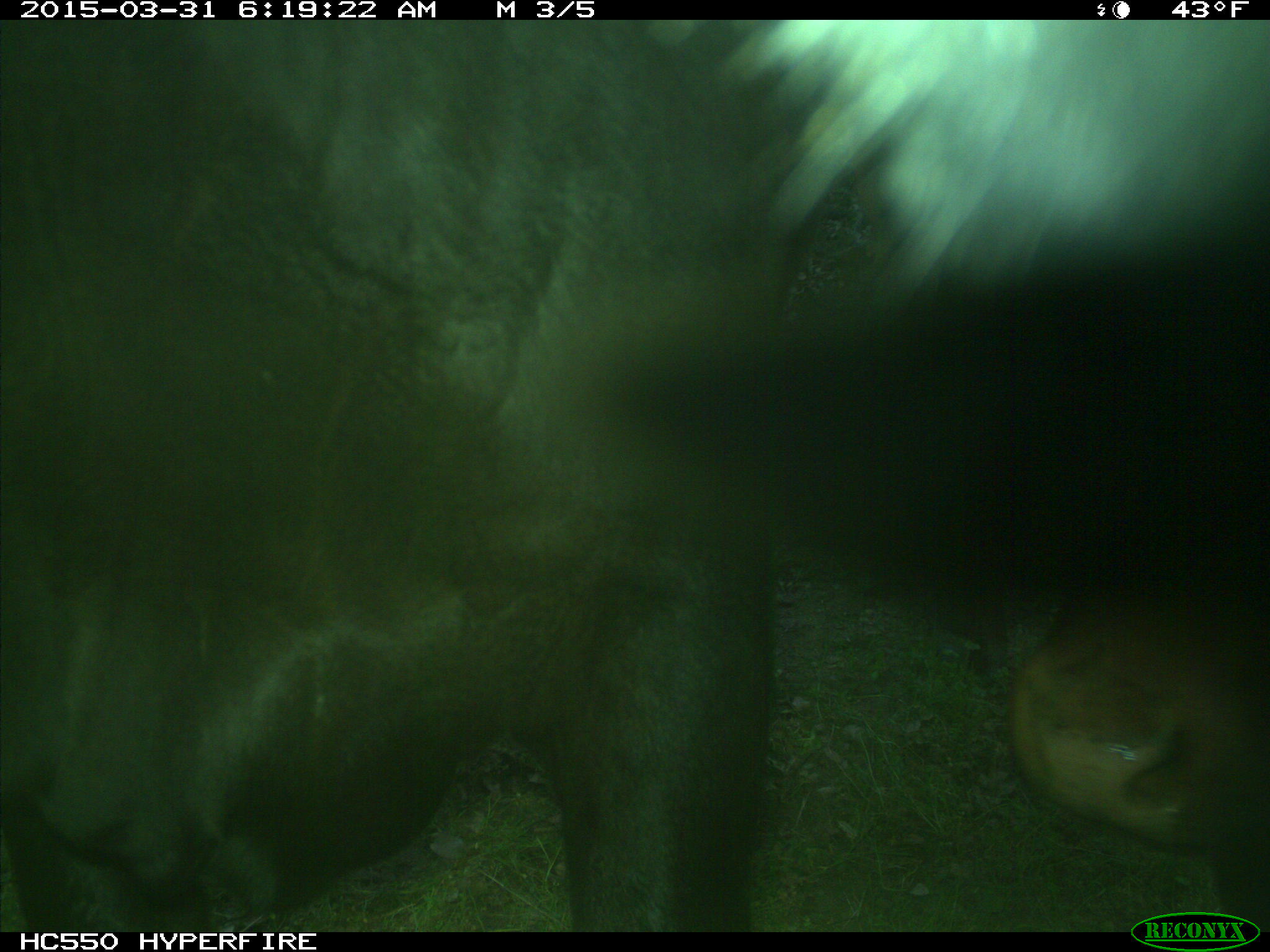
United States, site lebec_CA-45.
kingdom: Animalia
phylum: Chordata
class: Mammalia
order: Artiodactyla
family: Bovidae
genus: Bos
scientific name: Bos taurus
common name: domestic cow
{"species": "Bos taurus (domestic cow)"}